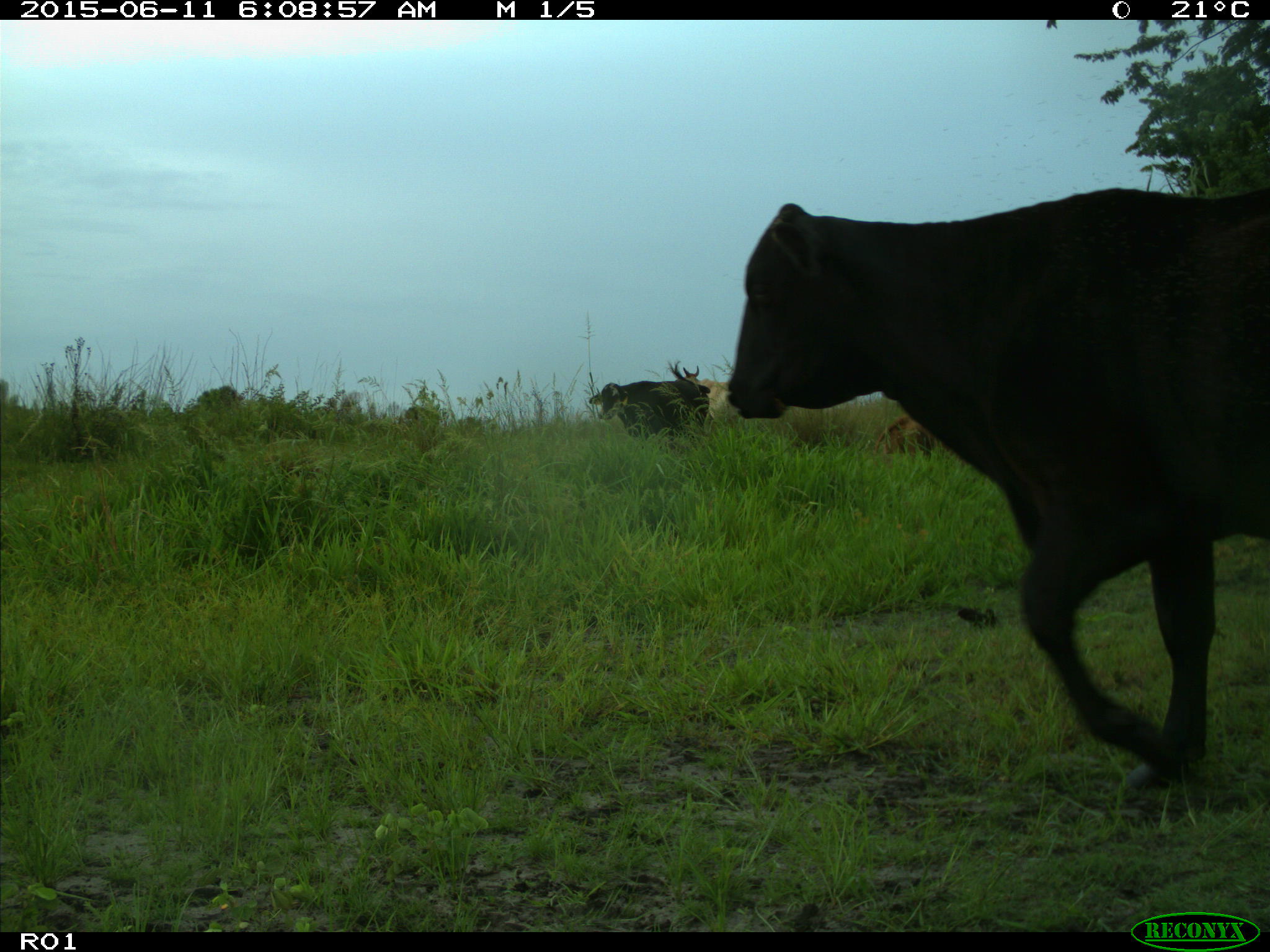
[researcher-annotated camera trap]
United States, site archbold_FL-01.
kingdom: Animalia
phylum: Chordata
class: Mammalia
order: Artiodactyla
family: Bovidae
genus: Bos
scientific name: Bos taurus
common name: domestic cow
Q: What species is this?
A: Bos taurus (domestic cow).